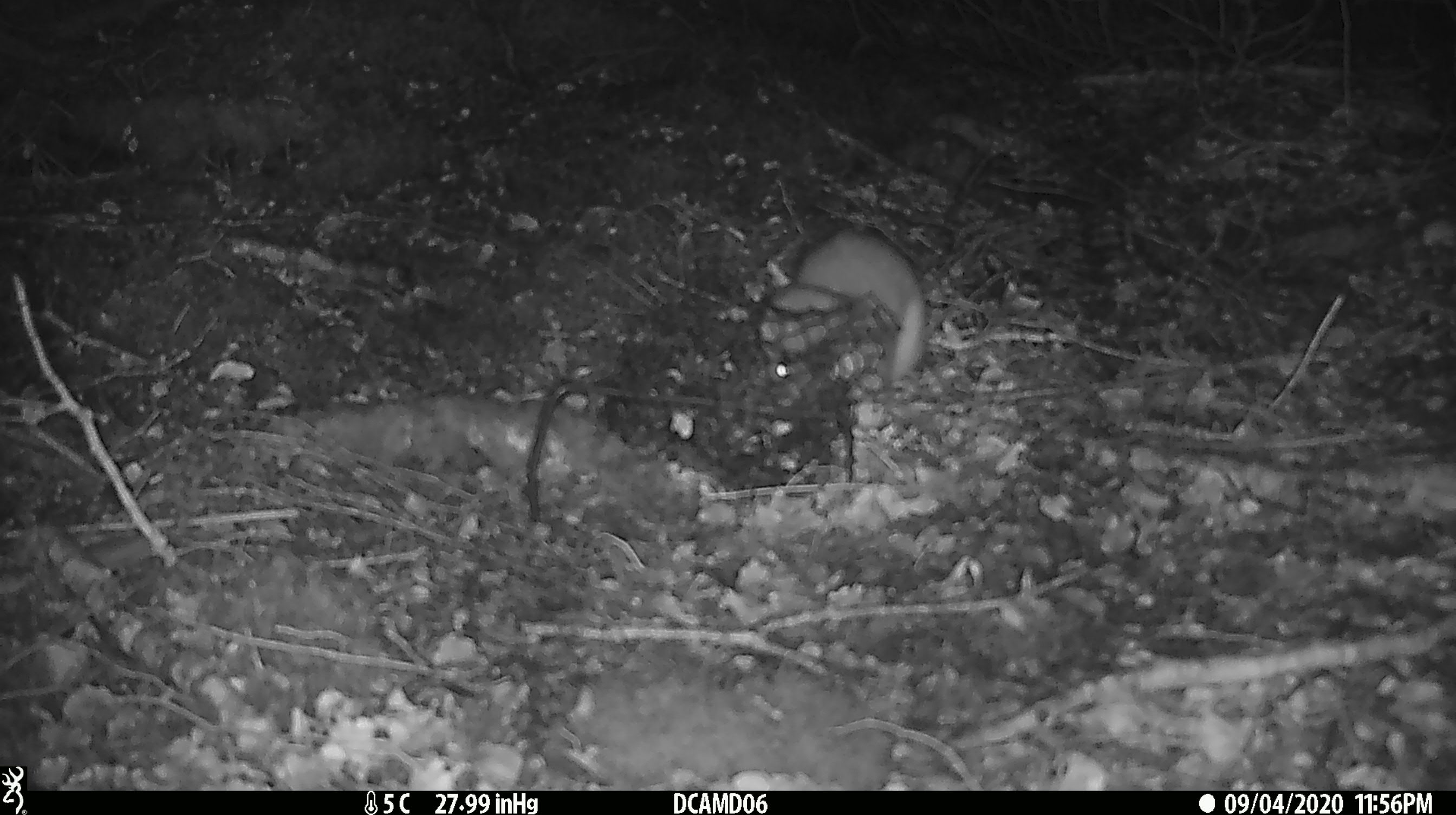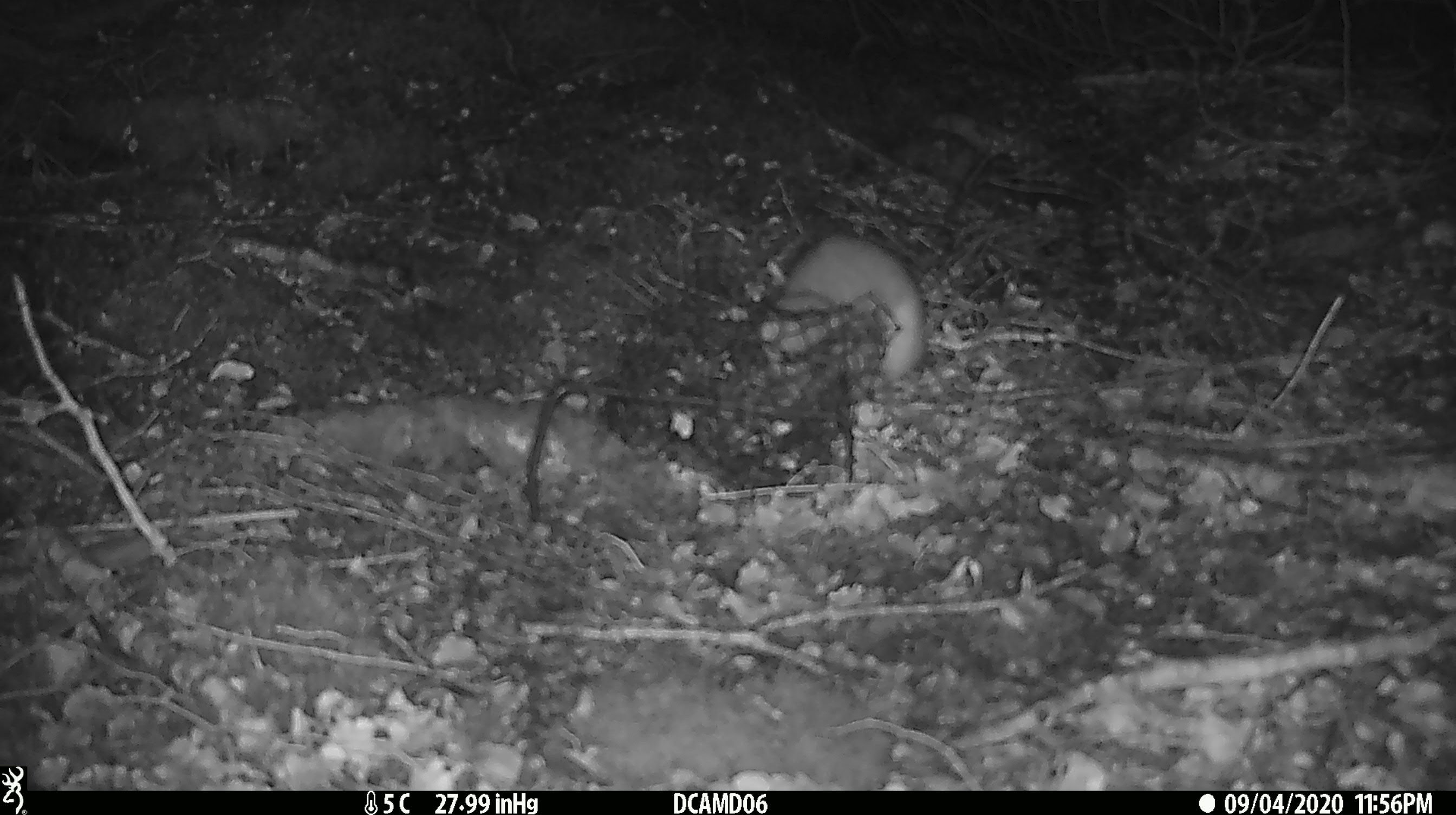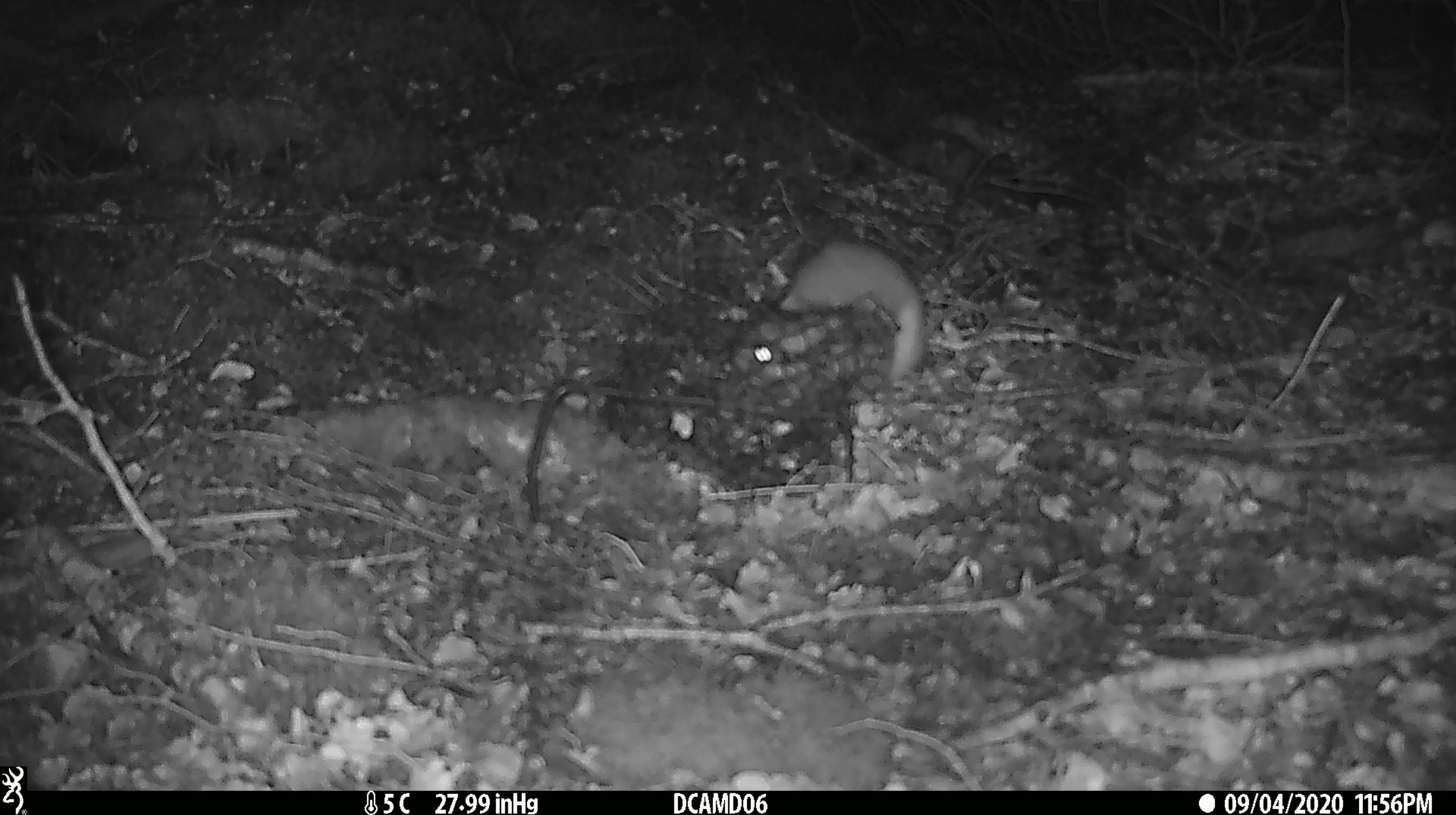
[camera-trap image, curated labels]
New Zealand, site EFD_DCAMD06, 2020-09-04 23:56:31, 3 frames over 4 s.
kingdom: Animalia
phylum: Chordata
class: Mammalia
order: Carnivora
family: Mustelidae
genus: Mustela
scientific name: Mustela erminea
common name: stoat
Stoat (Mustela erminea).